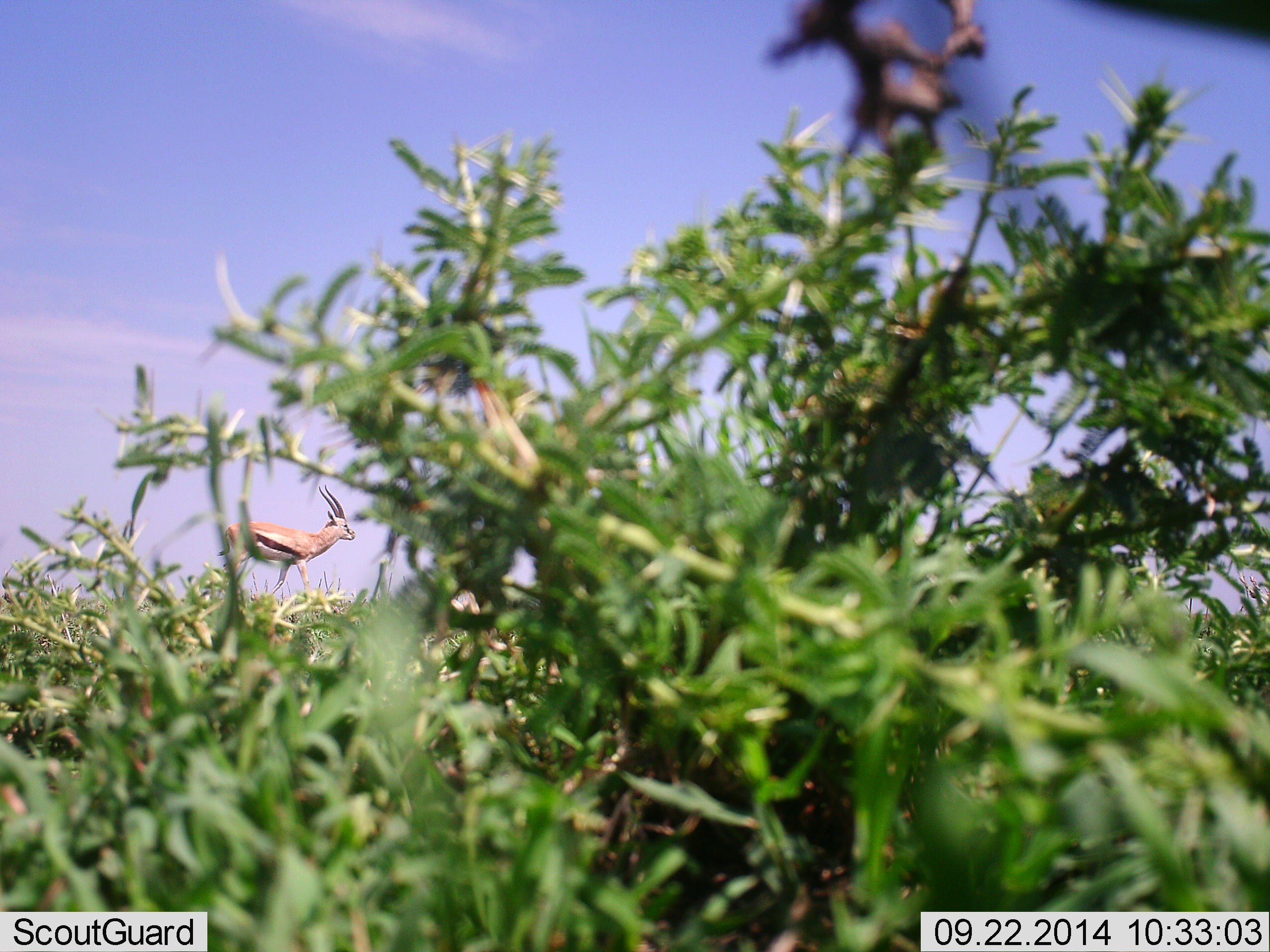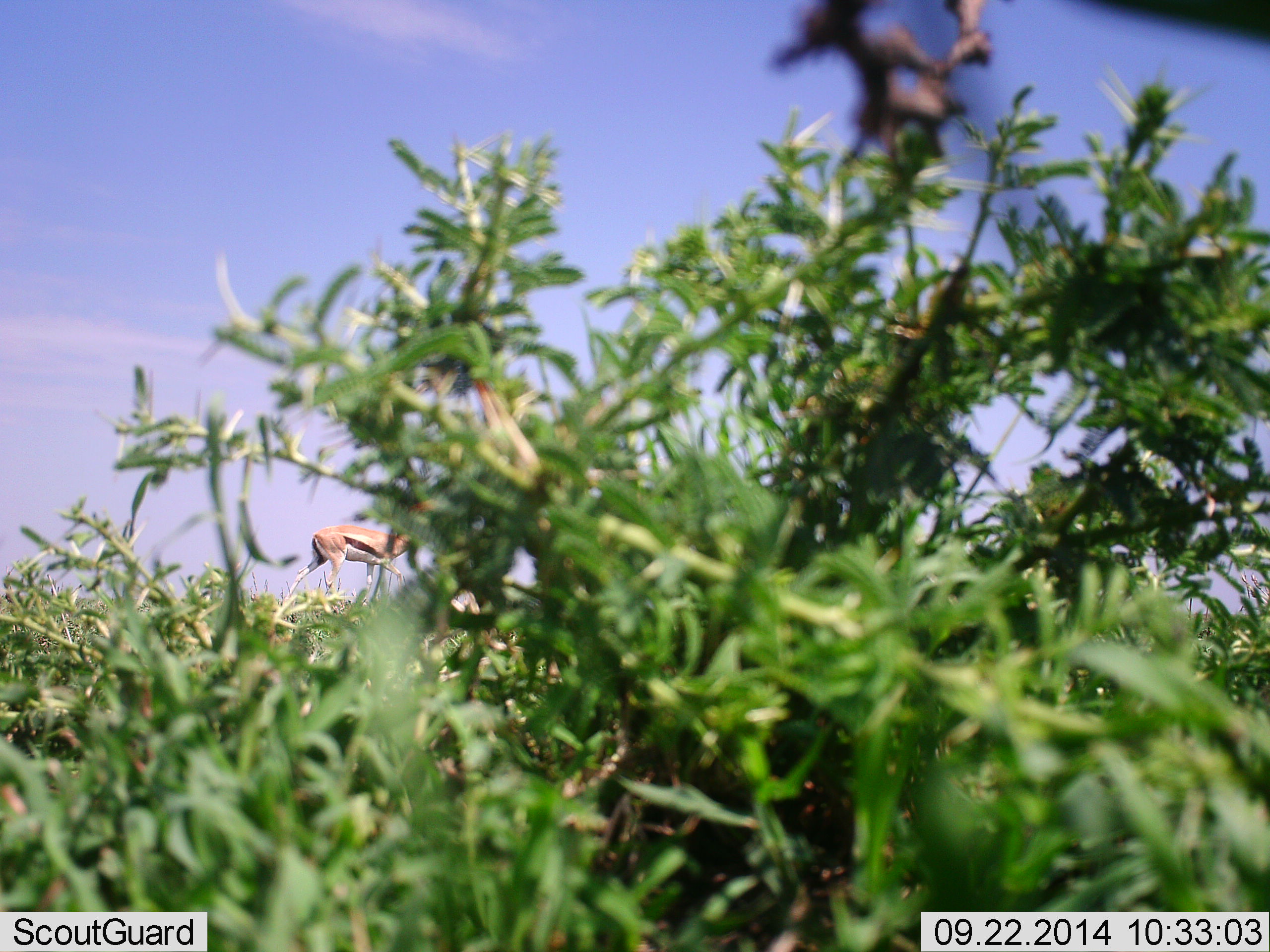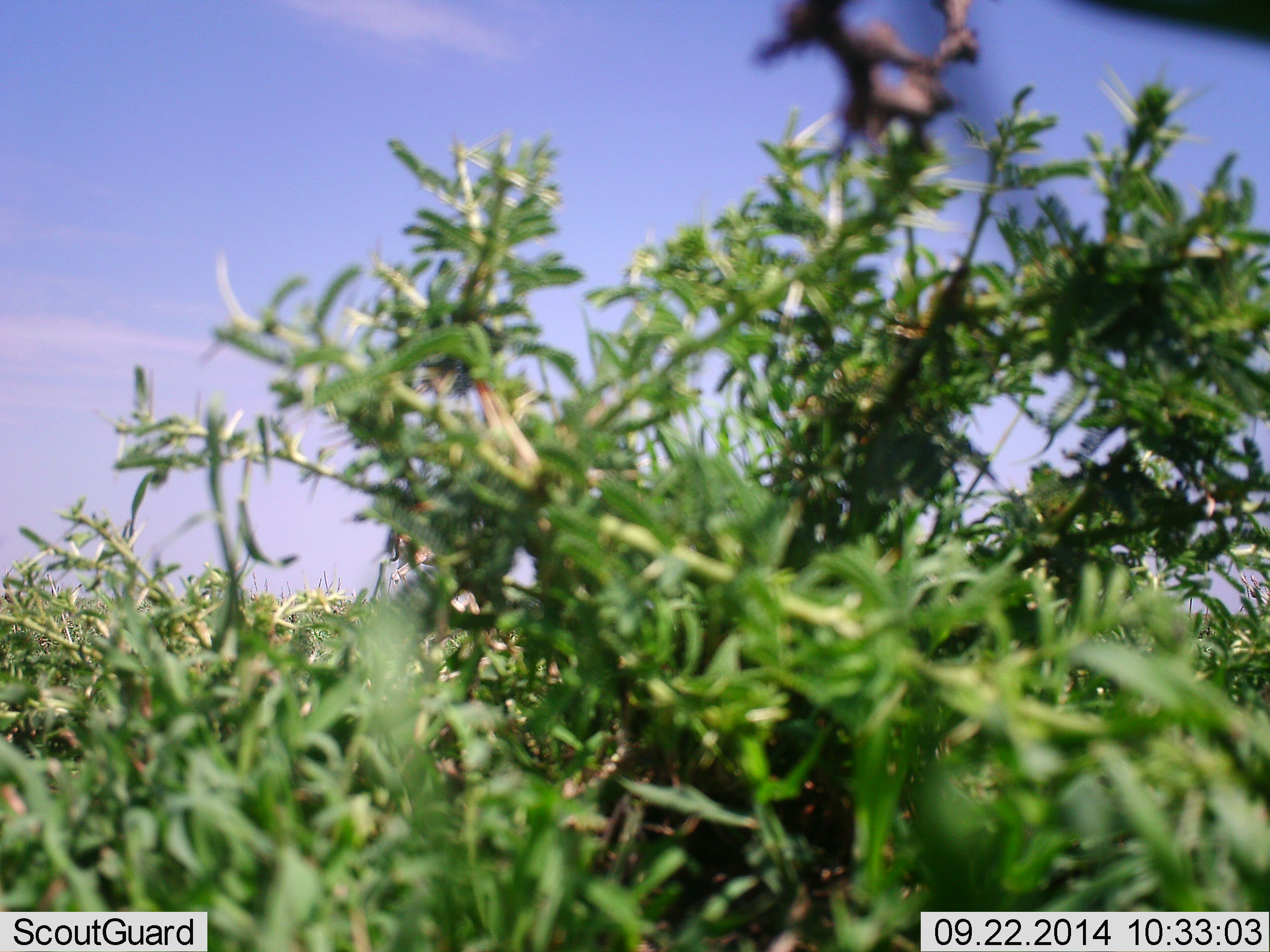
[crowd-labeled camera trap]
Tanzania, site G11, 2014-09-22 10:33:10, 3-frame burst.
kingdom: Animalia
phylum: Chordata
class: Mammalia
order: Artiodactyla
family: Bovidae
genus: Eudorcas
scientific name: Eudorcas thomsonii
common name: thomson's gazelle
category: gazellethomsons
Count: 1.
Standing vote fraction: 0%.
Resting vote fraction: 0%.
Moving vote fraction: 100%.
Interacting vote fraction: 0%.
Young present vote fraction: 0%.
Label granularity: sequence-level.